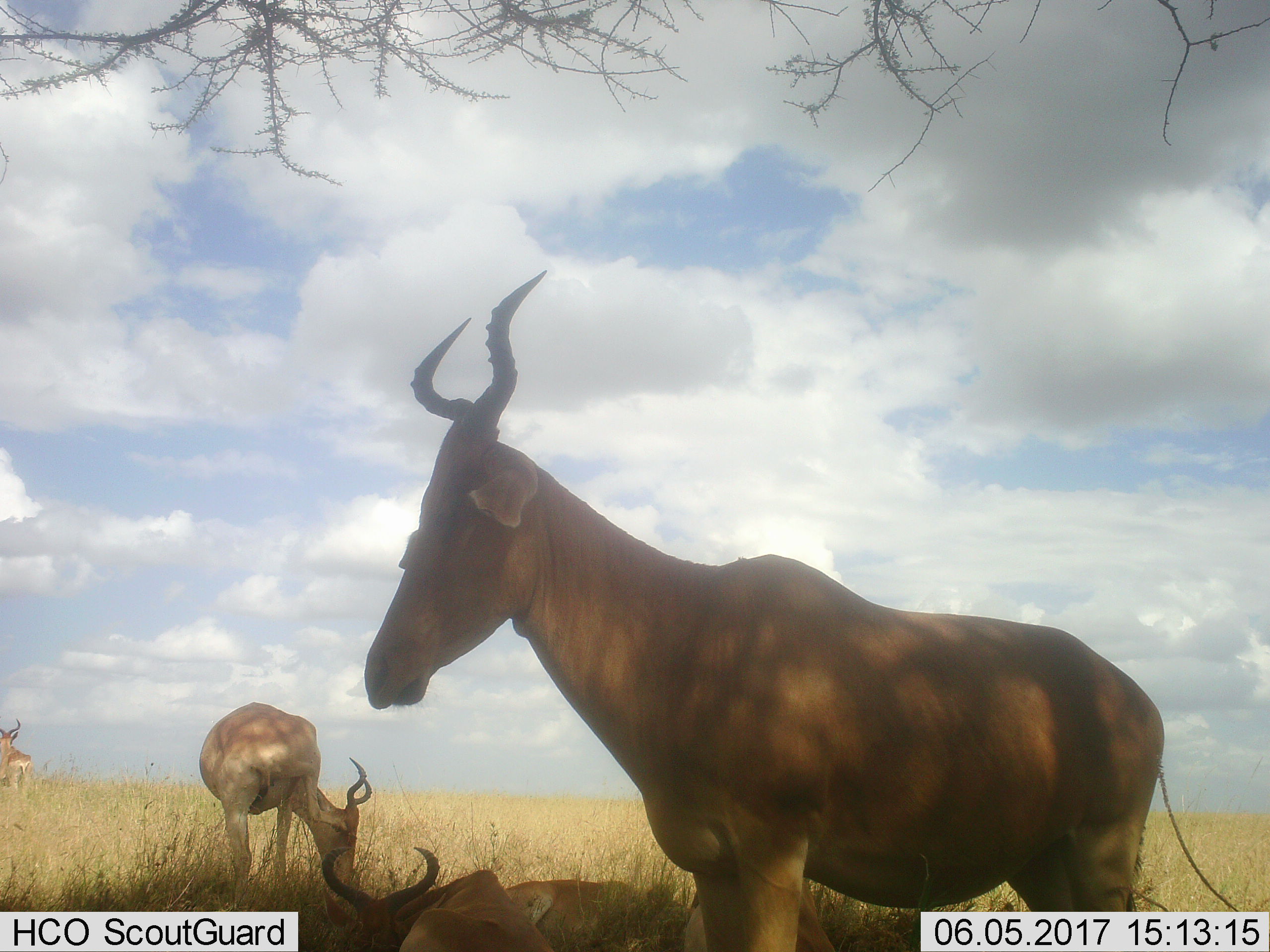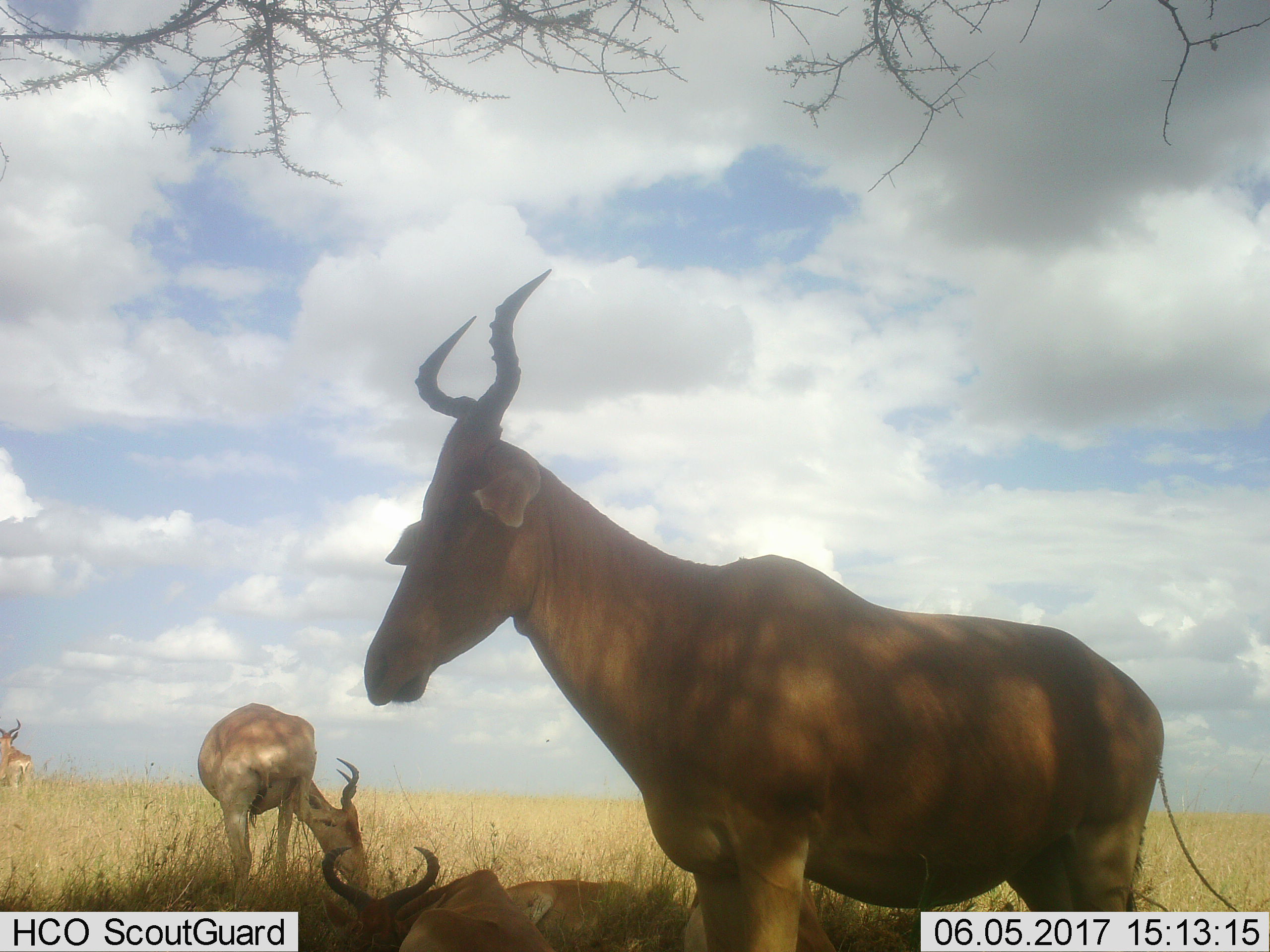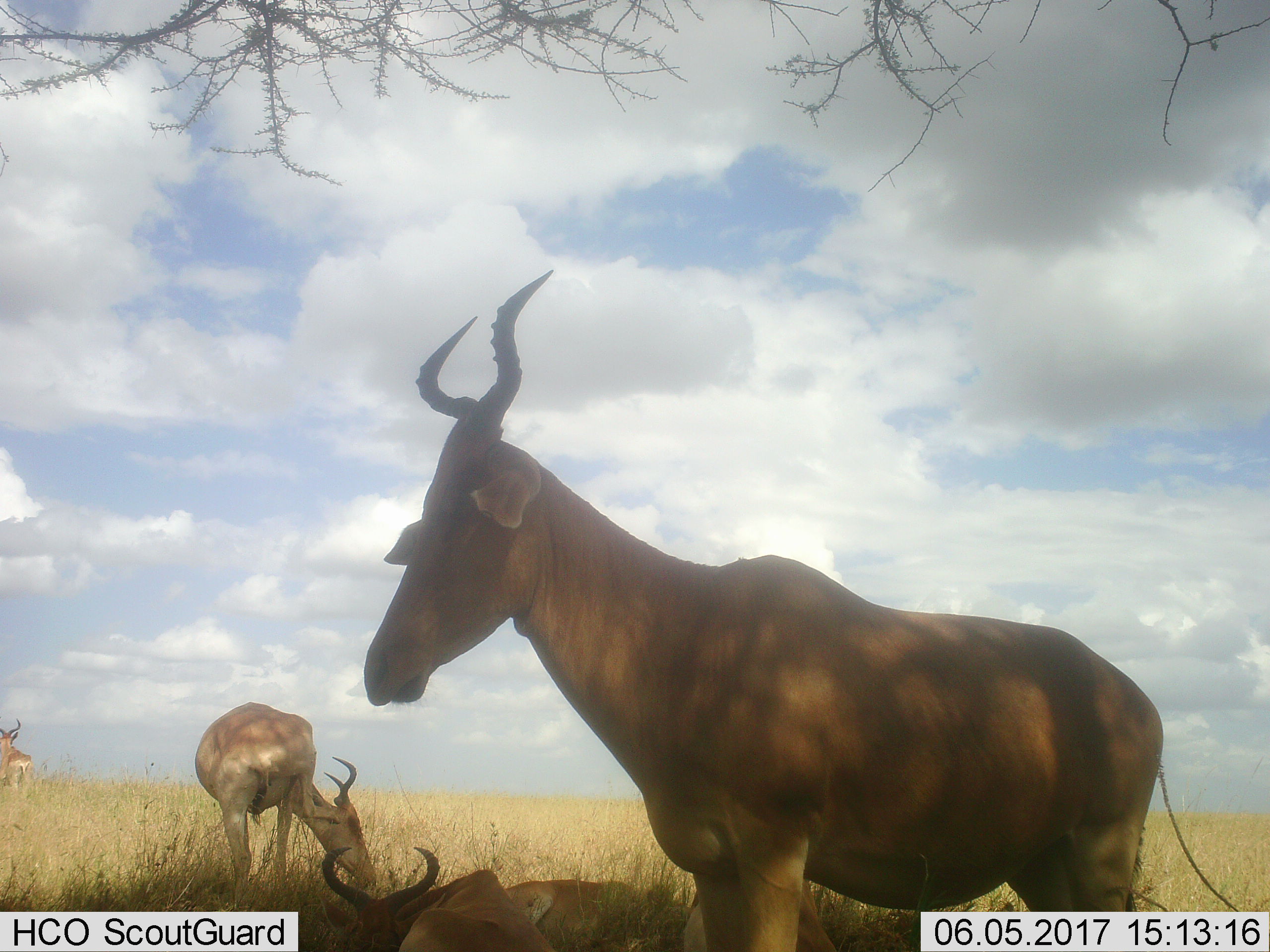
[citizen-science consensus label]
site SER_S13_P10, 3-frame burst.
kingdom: Animalia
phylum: Chordata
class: Mammalia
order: Artiodactyla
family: Bovidae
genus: Alcelaphus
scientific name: Alcelaphus buselaphus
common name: hartebeest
Hartebeest (Alcelaphus buselaphus), count 4. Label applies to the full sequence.